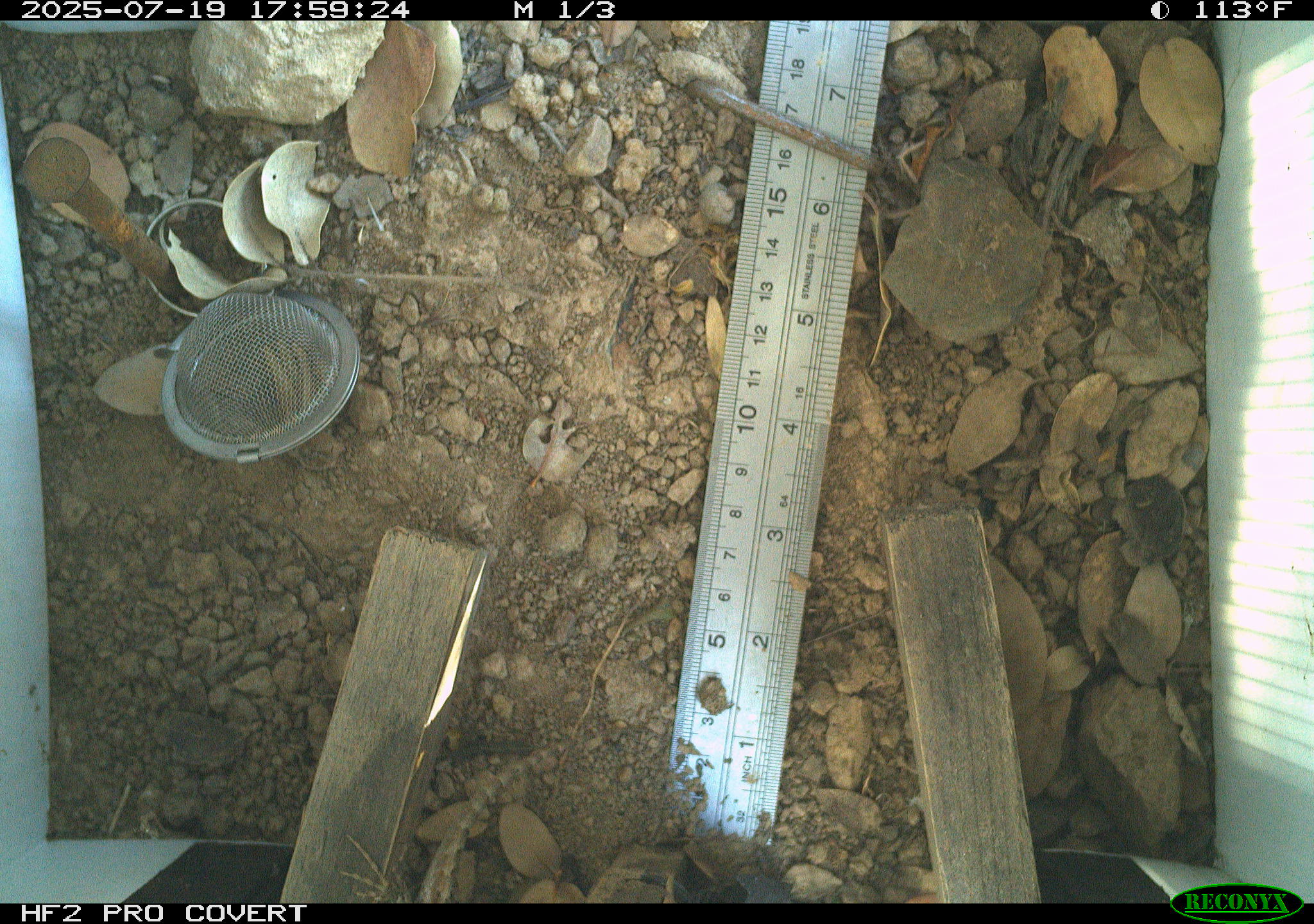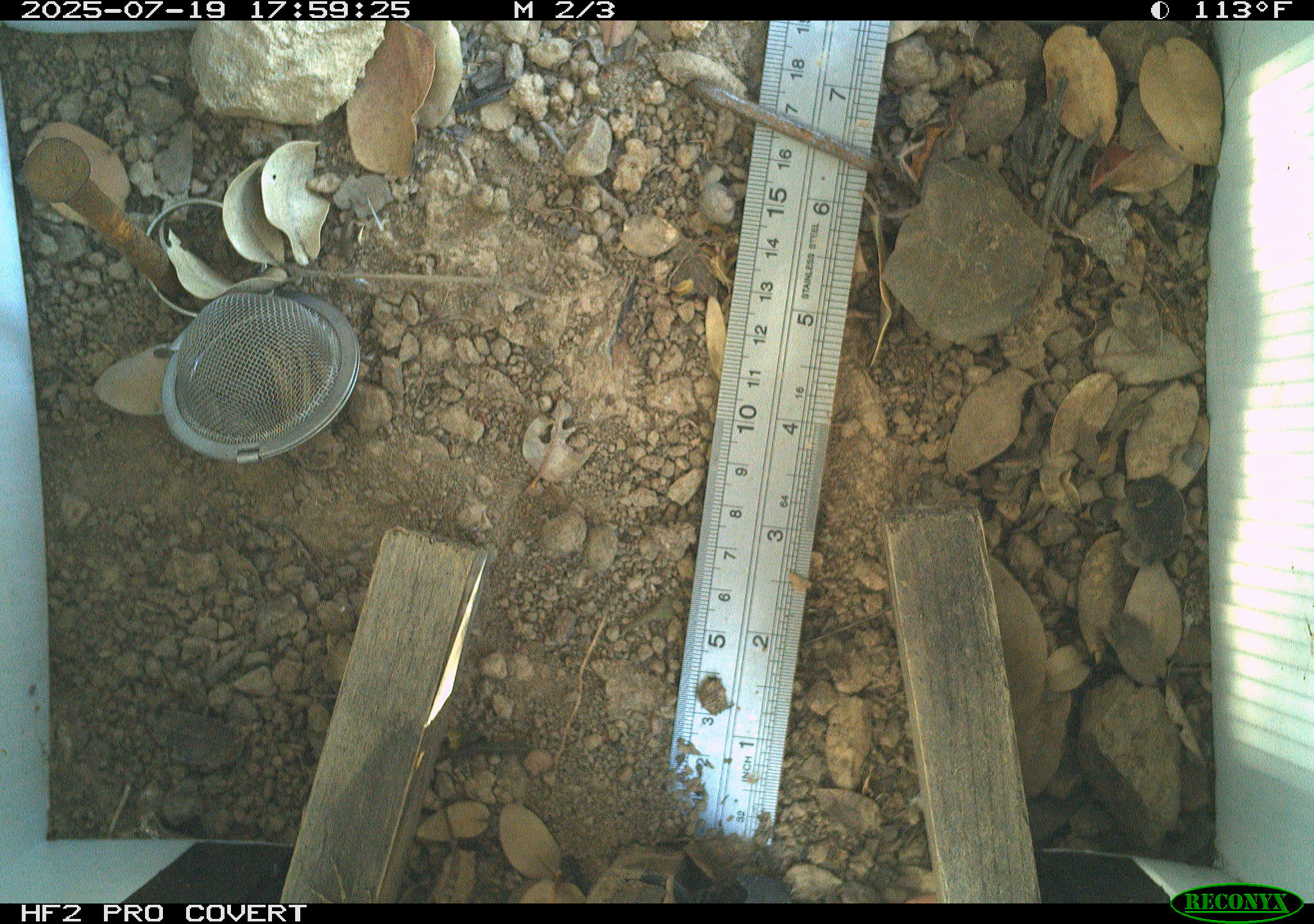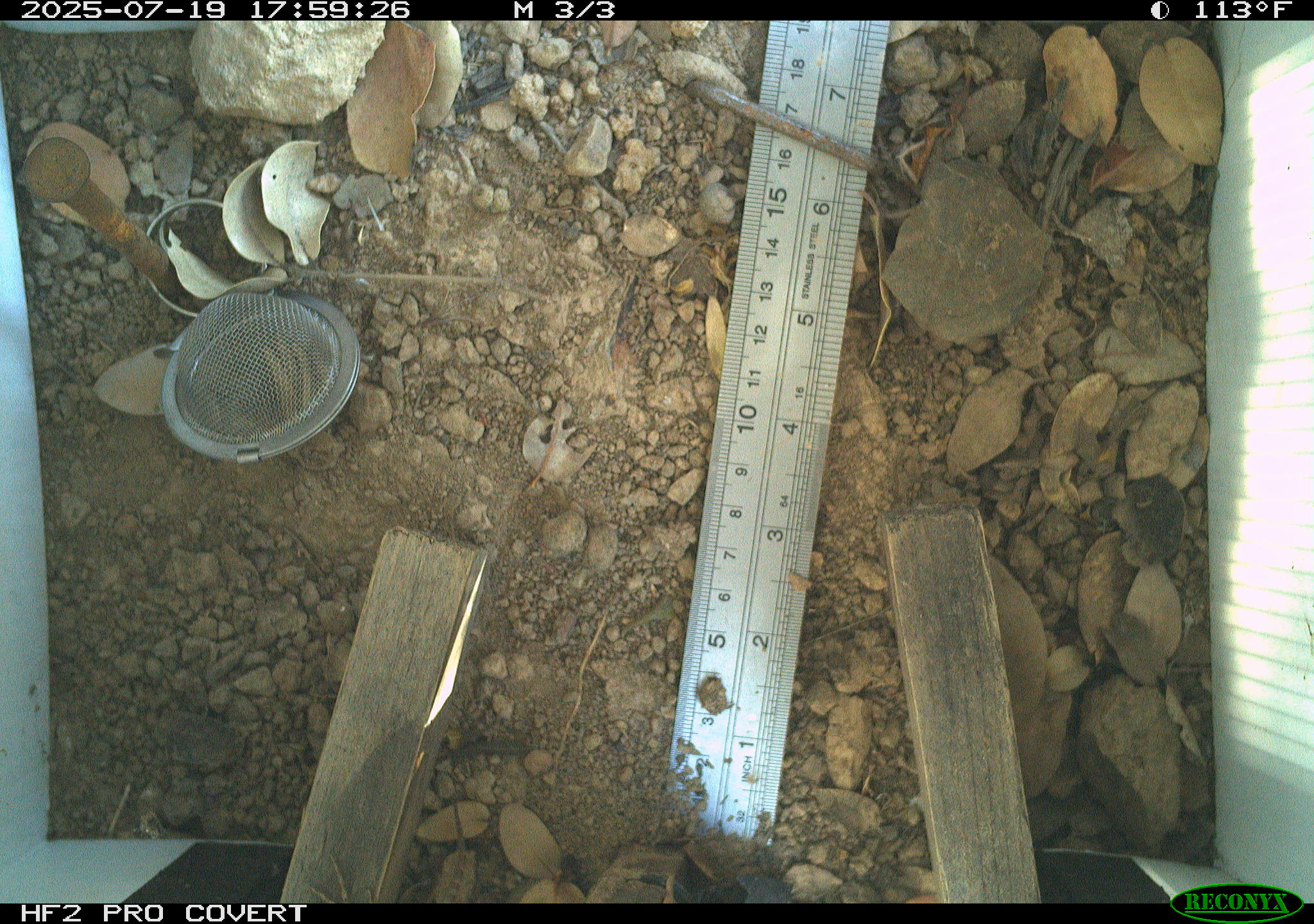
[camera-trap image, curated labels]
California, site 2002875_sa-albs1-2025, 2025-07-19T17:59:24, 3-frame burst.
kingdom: Animalia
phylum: Chordata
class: Reptilia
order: Squamata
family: Phrynosomatidae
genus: Sceloporus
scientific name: Sceloporus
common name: spiny lizards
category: sceloporus species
Sceloporus species (spiny lizards) (Sceloporus).